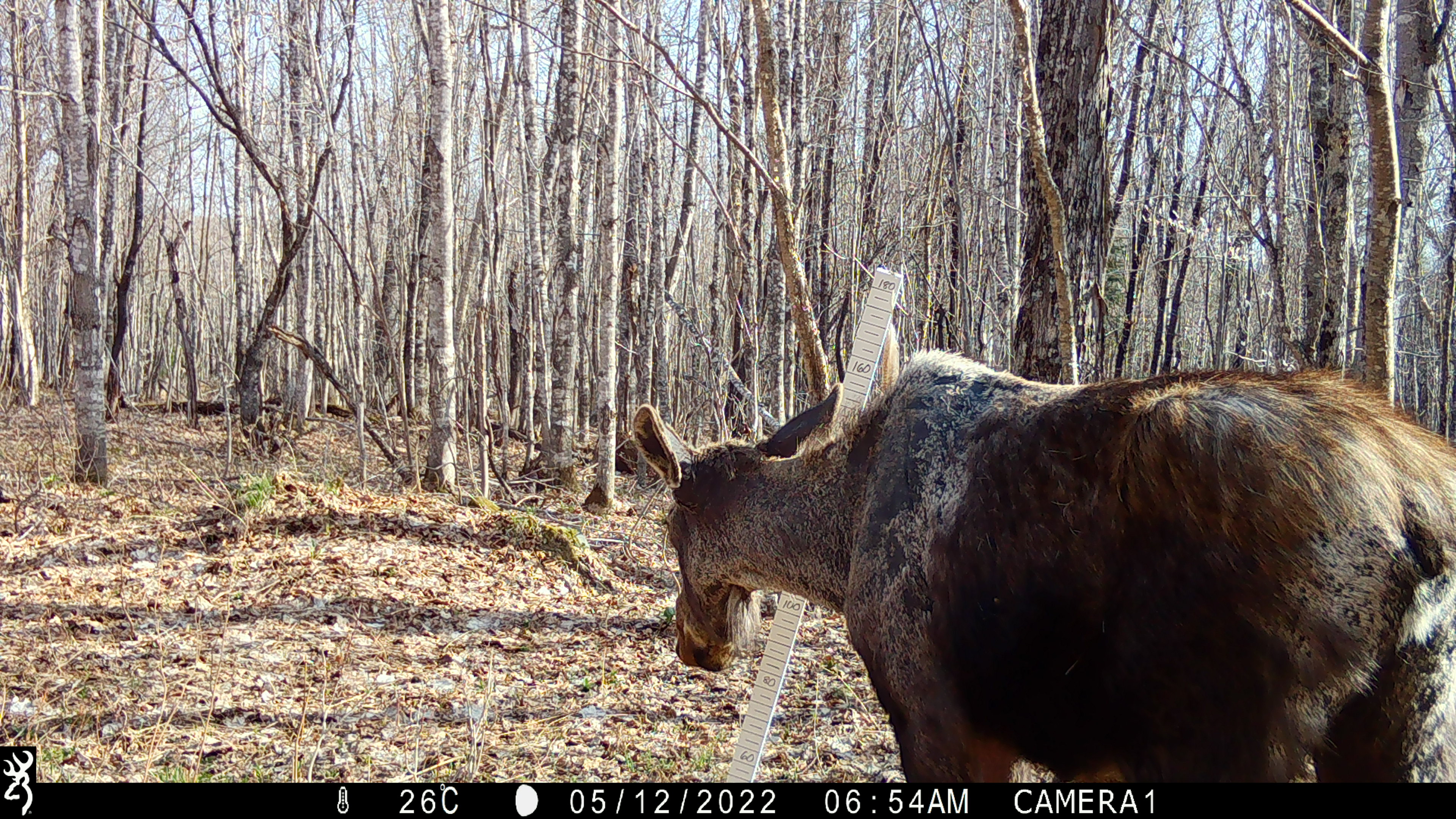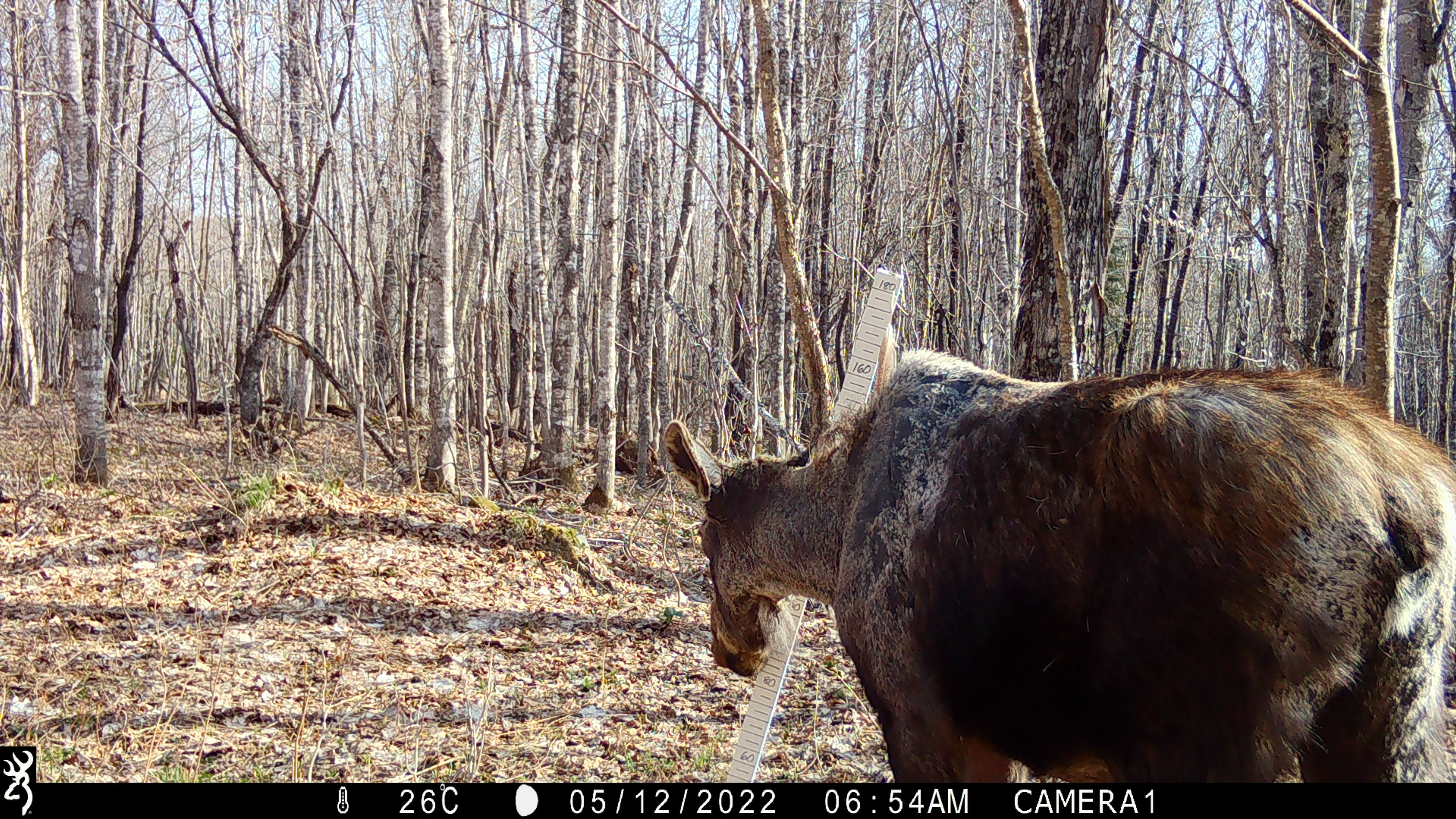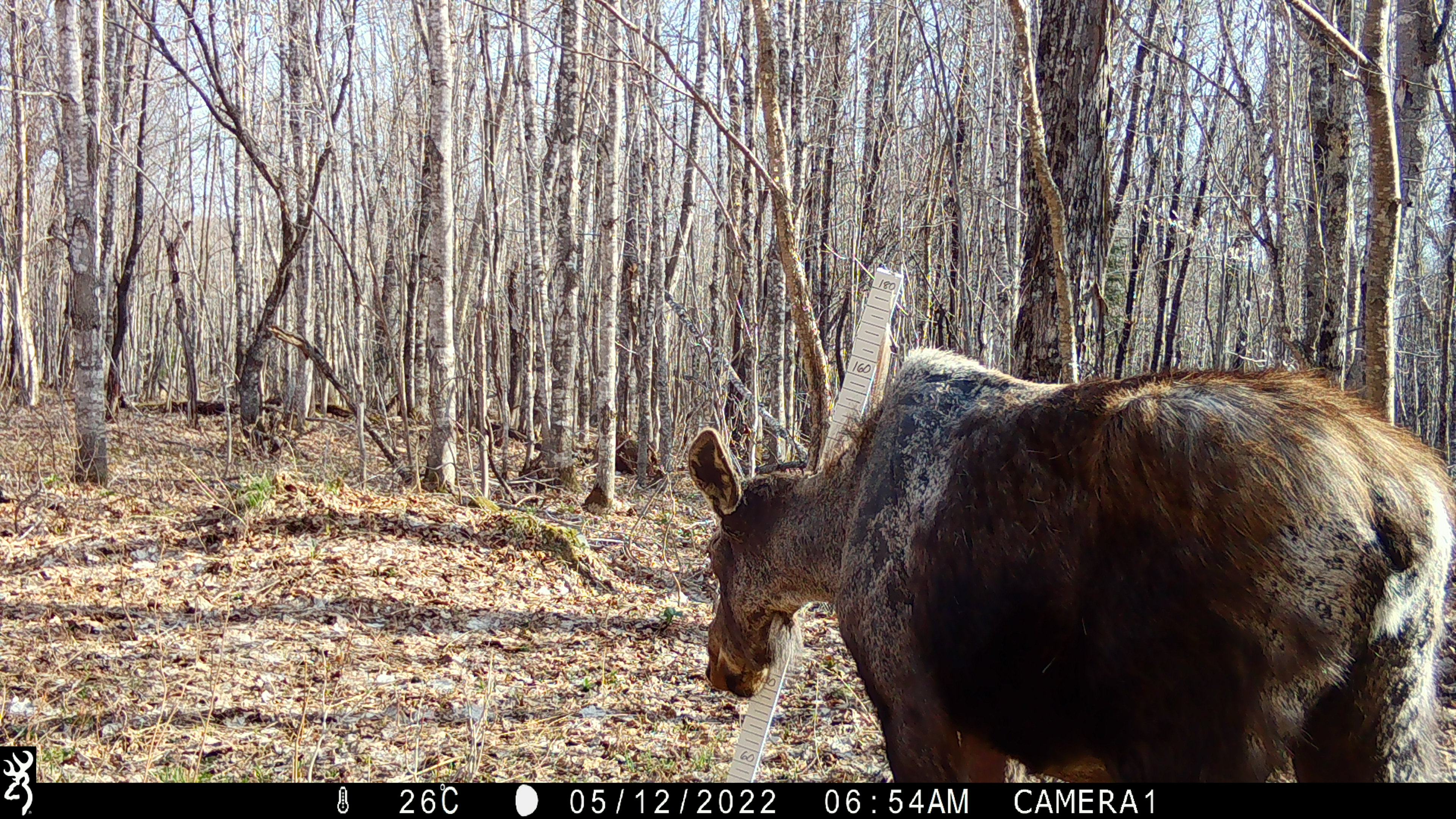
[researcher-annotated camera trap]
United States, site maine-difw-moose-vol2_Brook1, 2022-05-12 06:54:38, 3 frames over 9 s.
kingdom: Animalia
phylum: Chordata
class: Mammalia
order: Artiodactyla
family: Cervidae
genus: Alces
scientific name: Alces alces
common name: moose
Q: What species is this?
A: Moose (Alces alces).